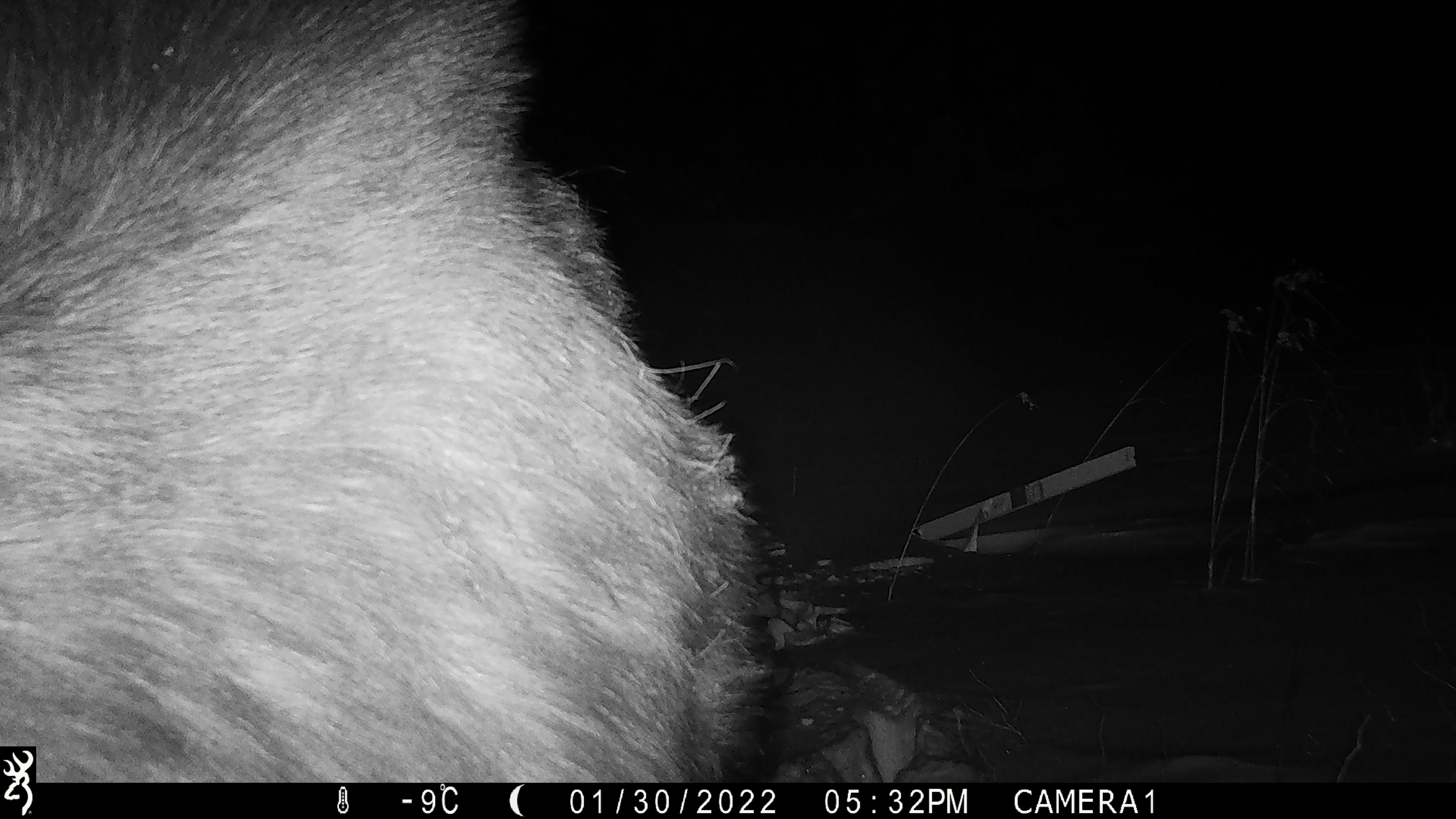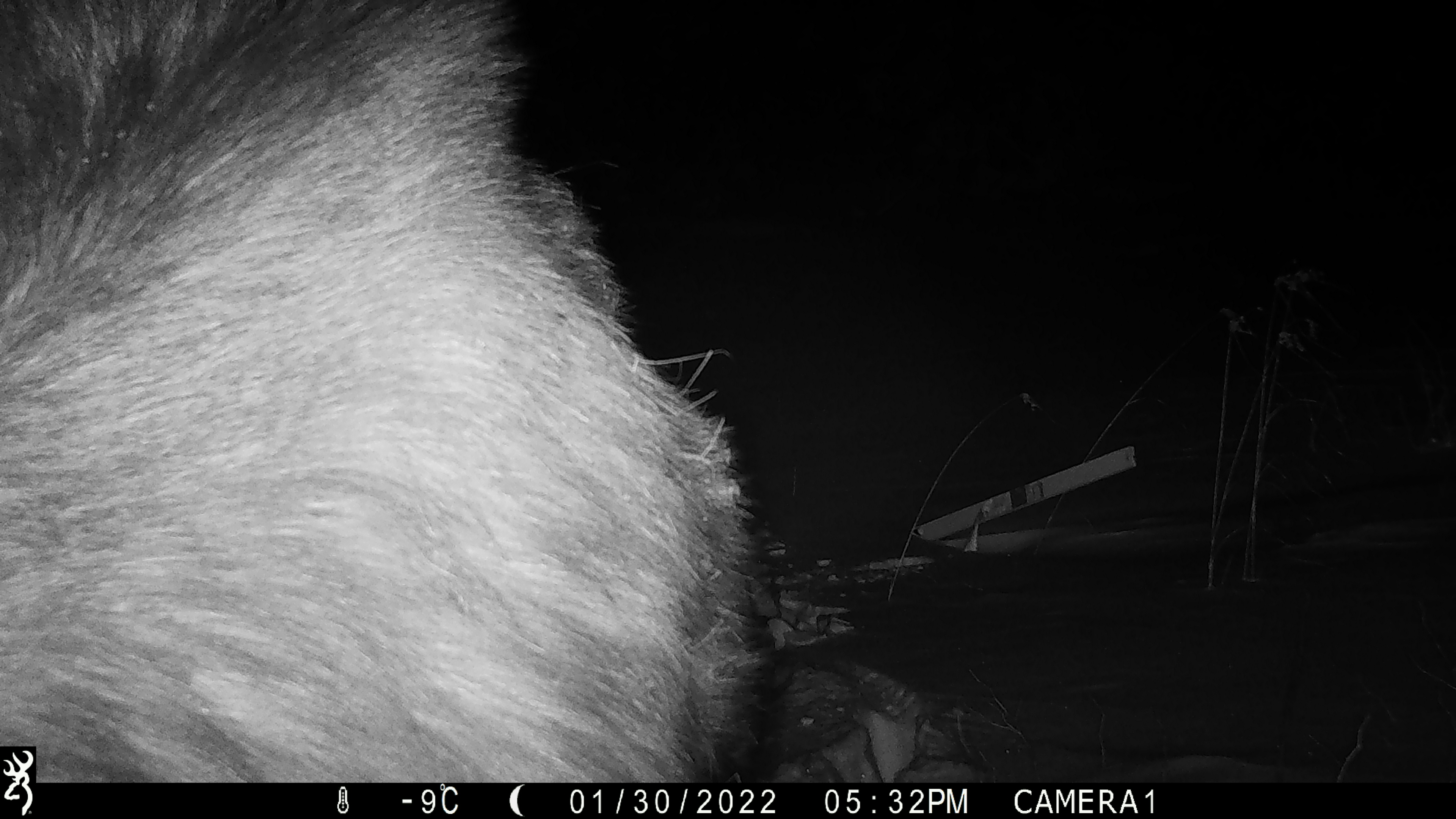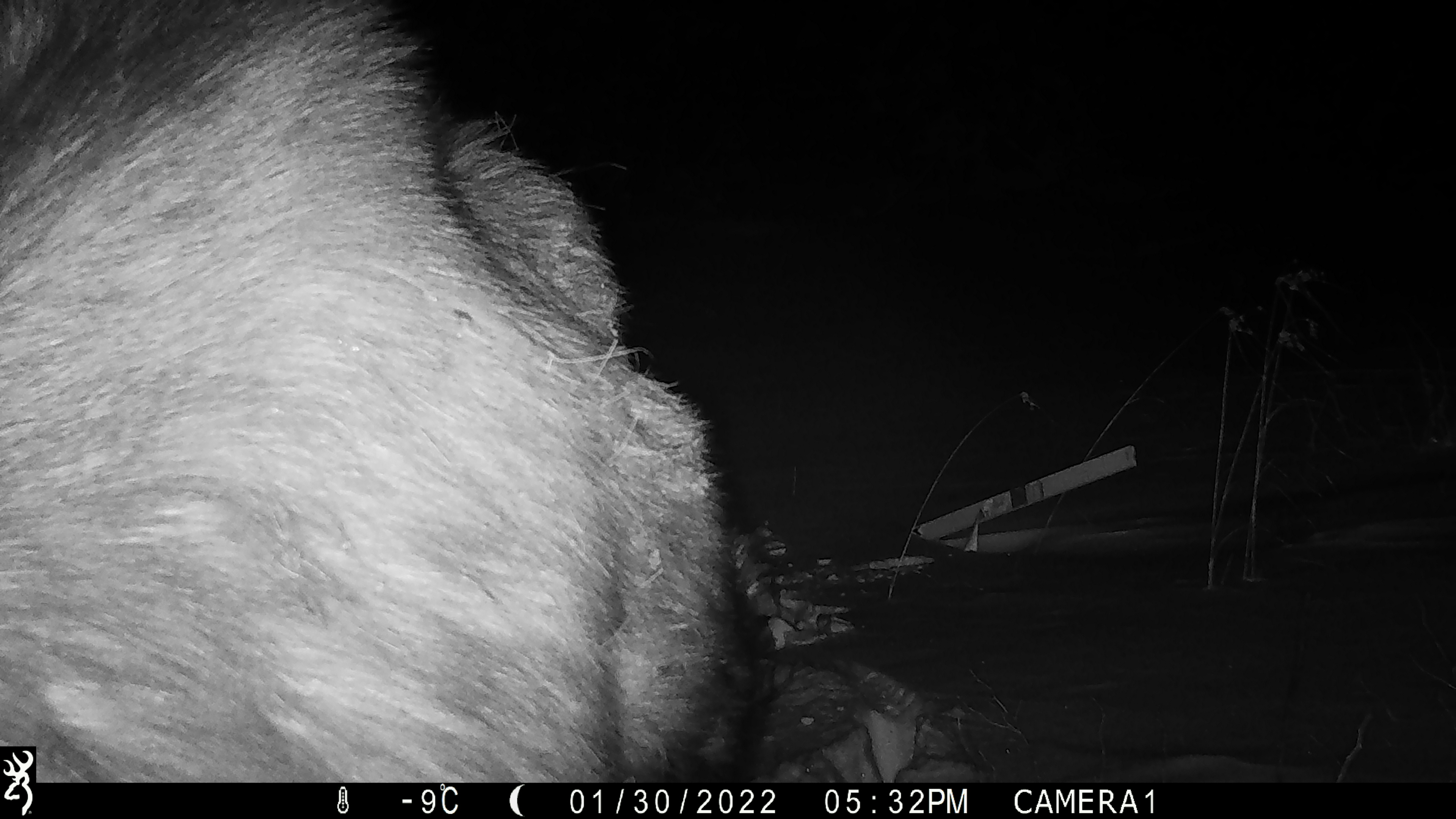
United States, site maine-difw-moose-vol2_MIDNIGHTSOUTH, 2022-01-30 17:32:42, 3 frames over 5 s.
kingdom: Animalia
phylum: Chordata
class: Mammalia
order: Artiodactyla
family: Cervidae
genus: Alces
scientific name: Alces alces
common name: moose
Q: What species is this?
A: Moose (Alces alces).